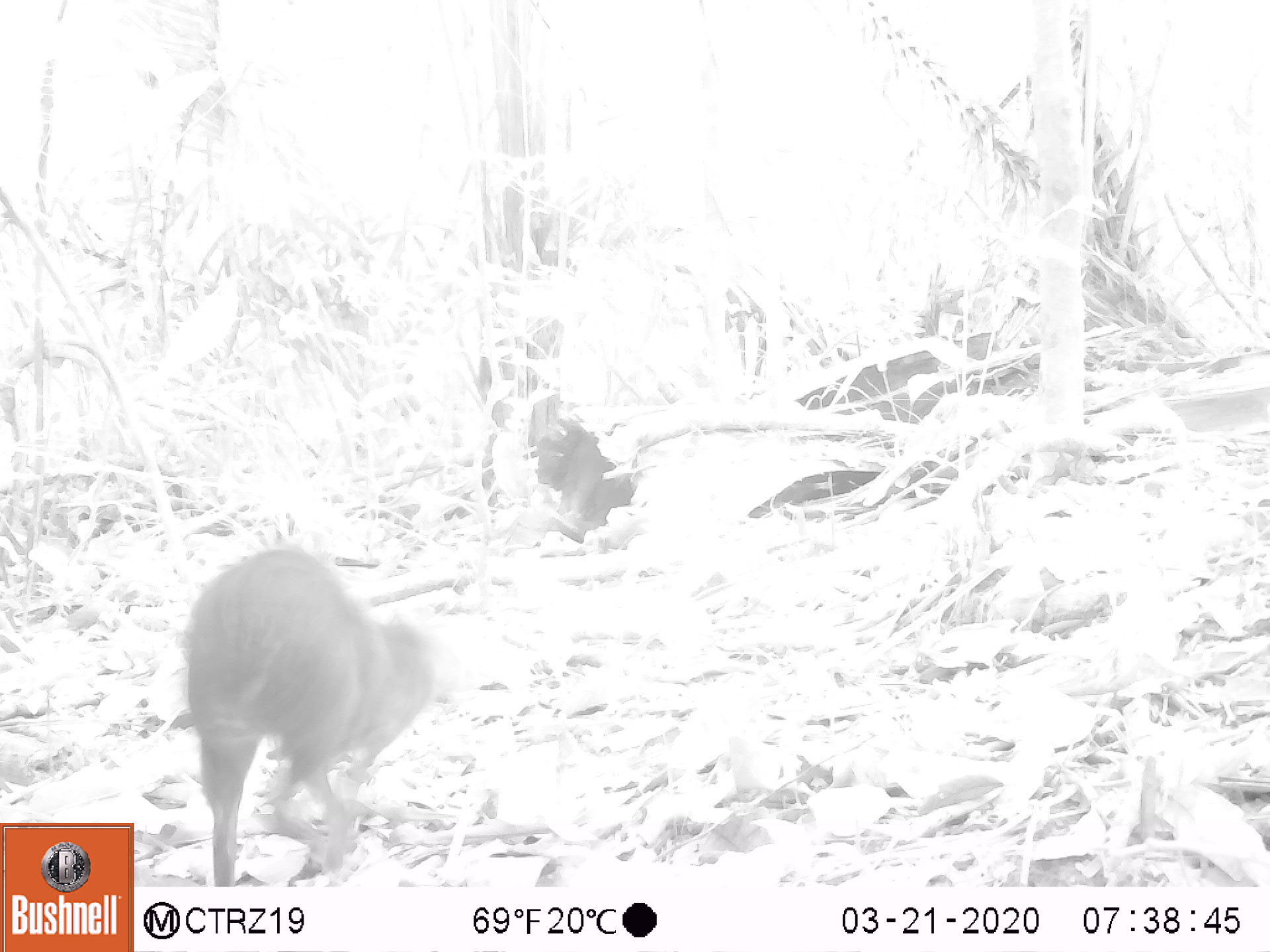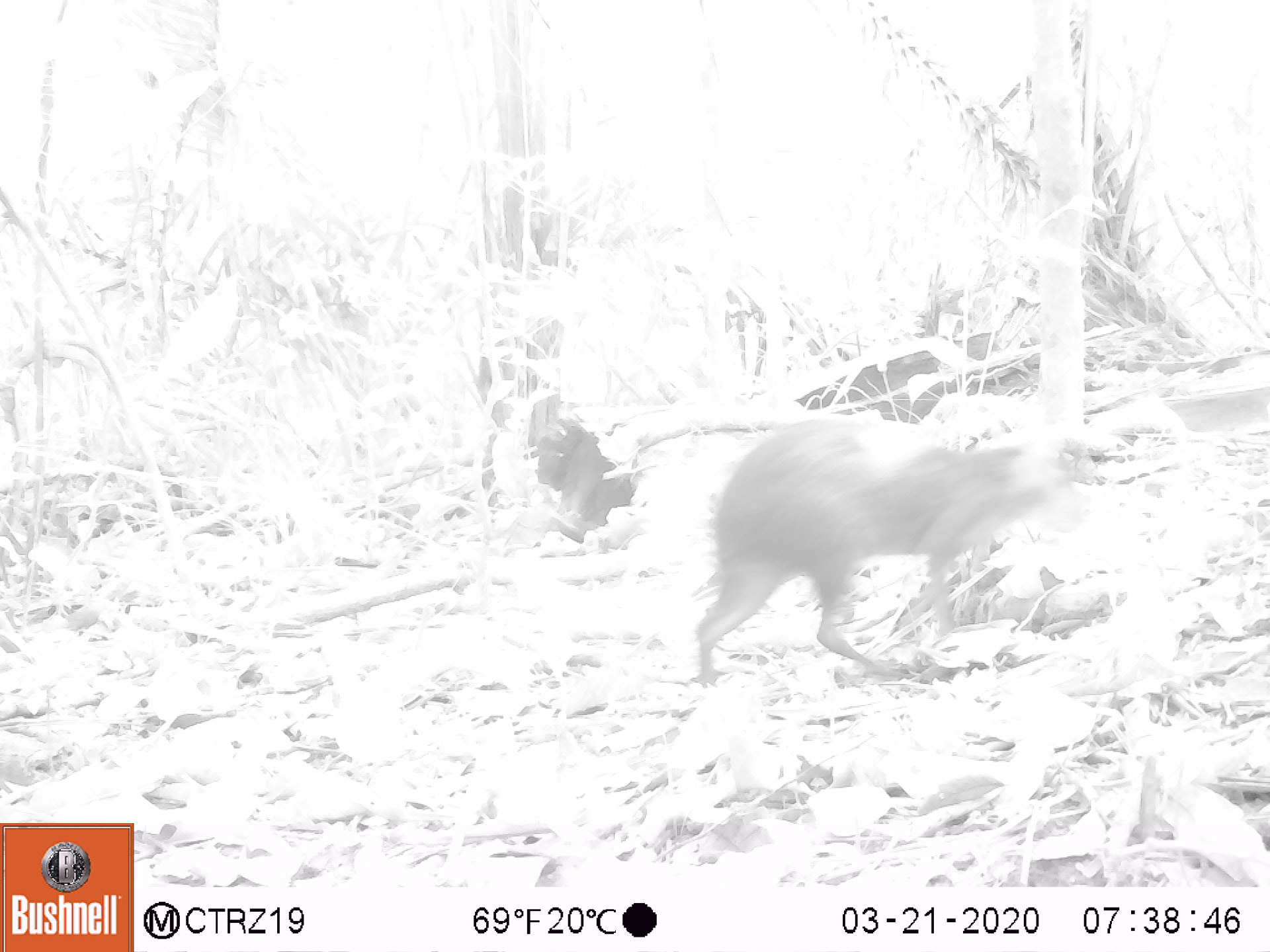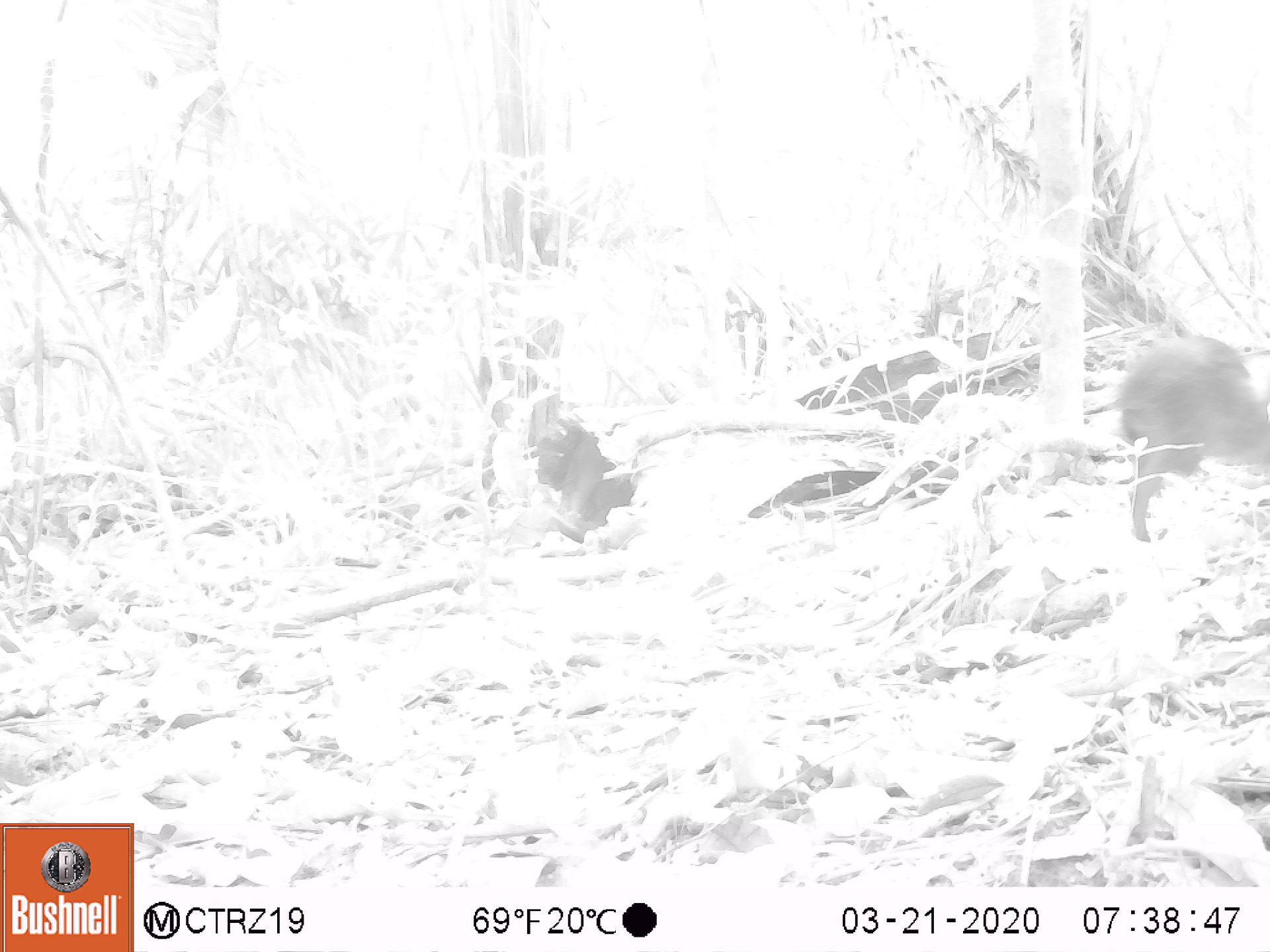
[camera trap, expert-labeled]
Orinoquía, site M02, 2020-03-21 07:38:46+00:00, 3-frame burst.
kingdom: Animalia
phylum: Chordata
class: Mammalia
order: Rodentia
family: Dasyproctidae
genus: Dasyprocta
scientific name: Dasyprocta fuliginosa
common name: black agouti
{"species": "black agouti (Dasyprocta fuliginosa)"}